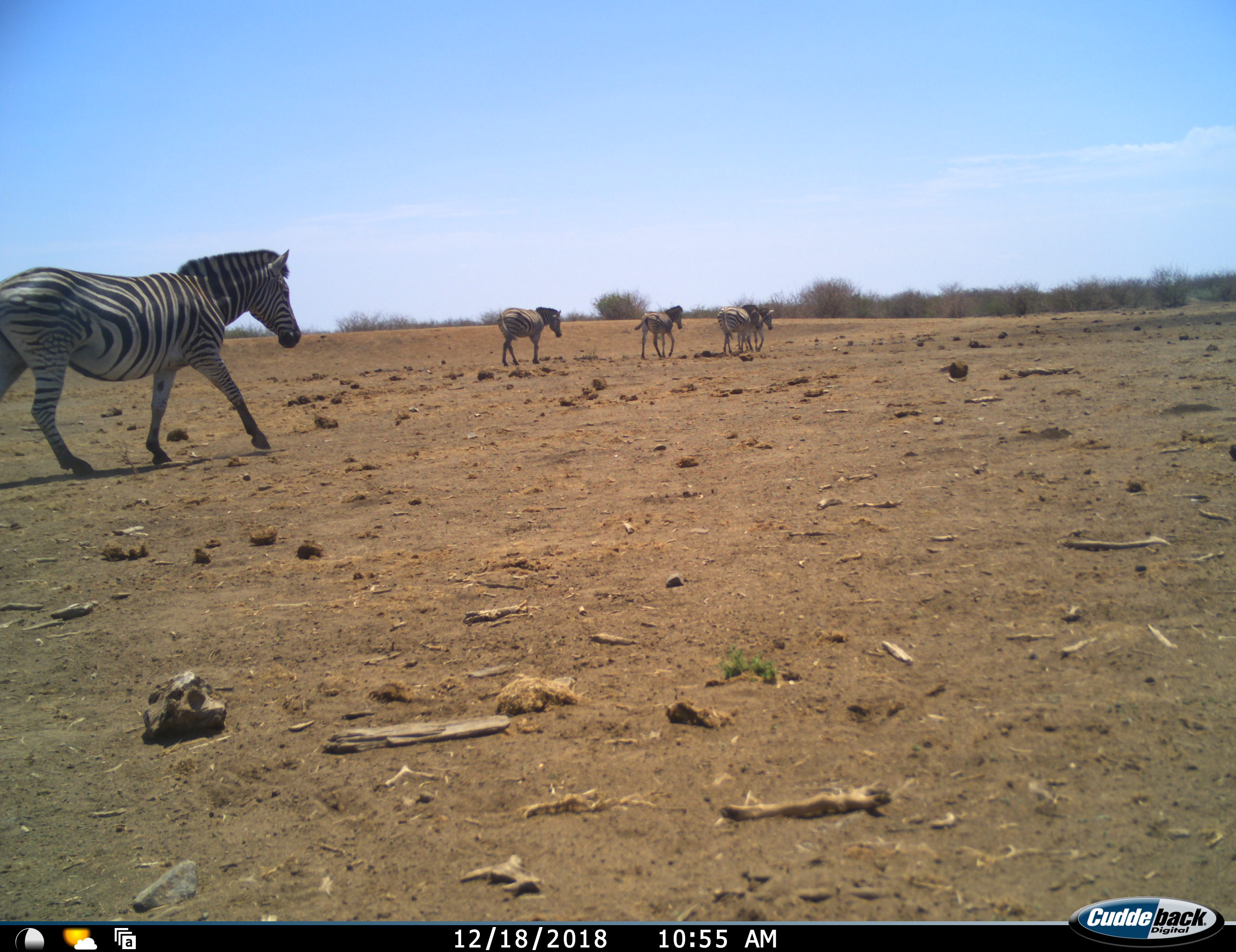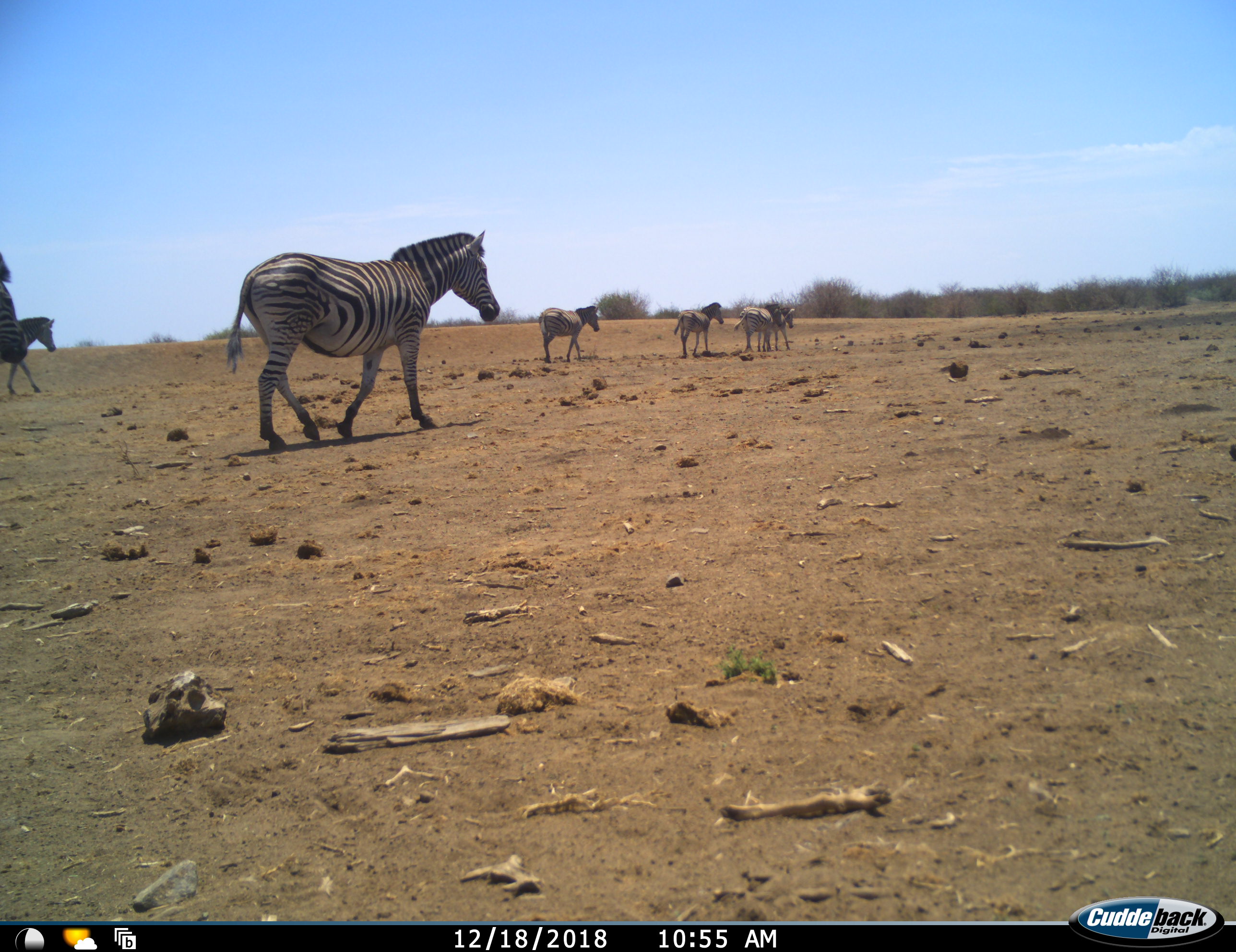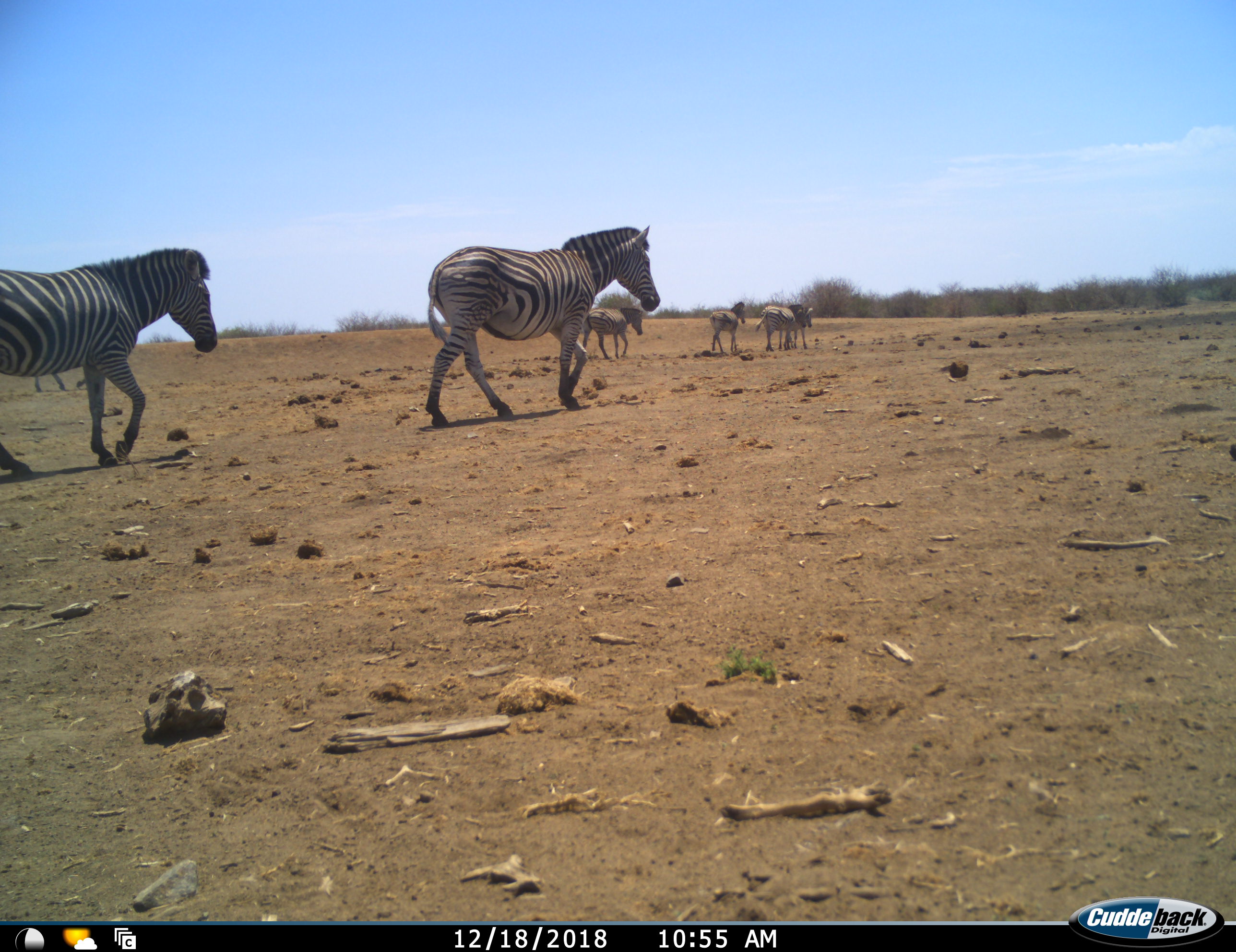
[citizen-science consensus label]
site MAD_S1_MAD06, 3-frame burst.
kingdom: Animalia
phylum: Chordata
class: Mammalia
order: Perissodactyla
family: Equidae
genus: Equus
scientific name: Equus quagga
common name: plains zebra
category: zebraplains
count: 7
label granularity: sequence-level